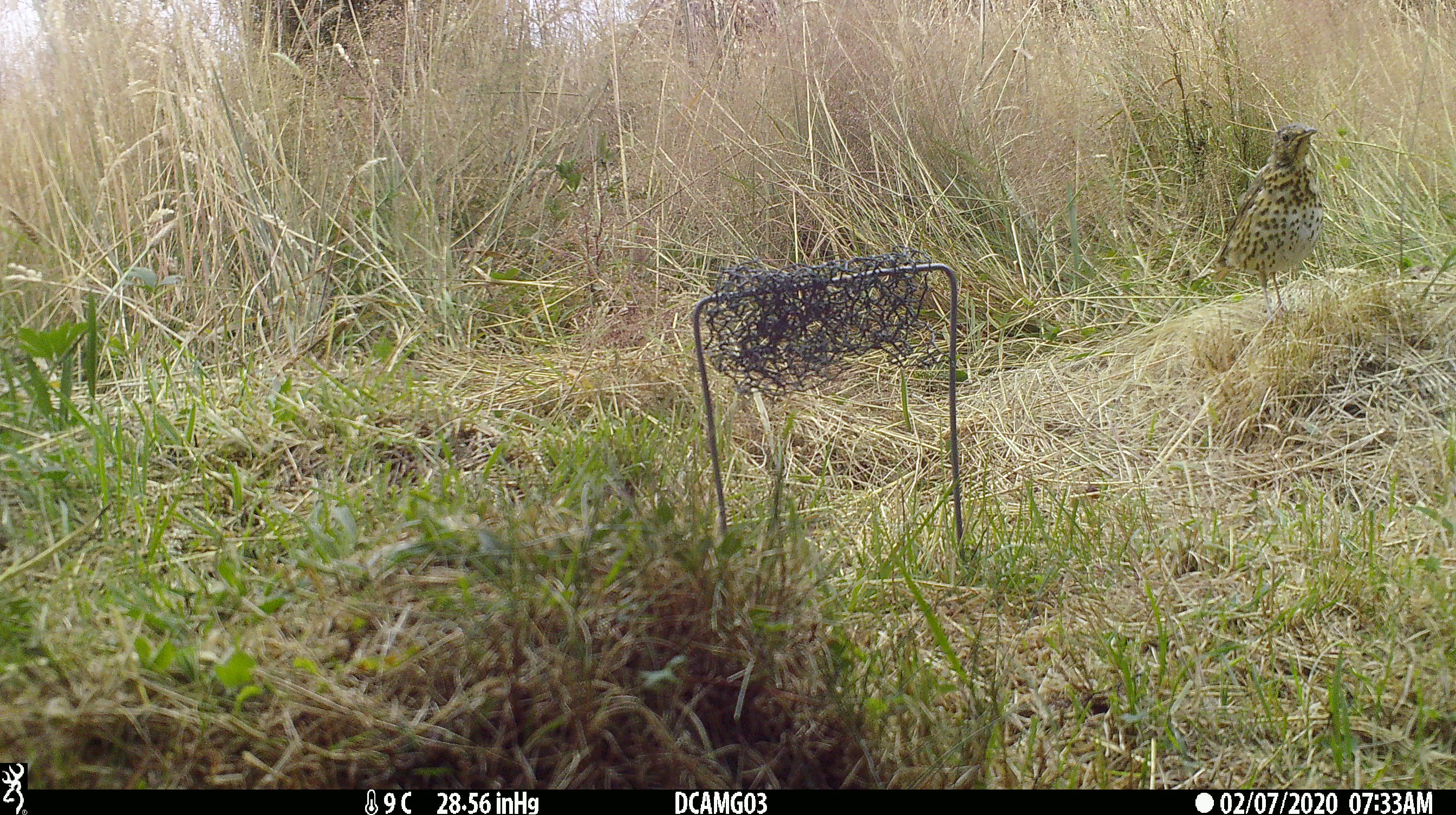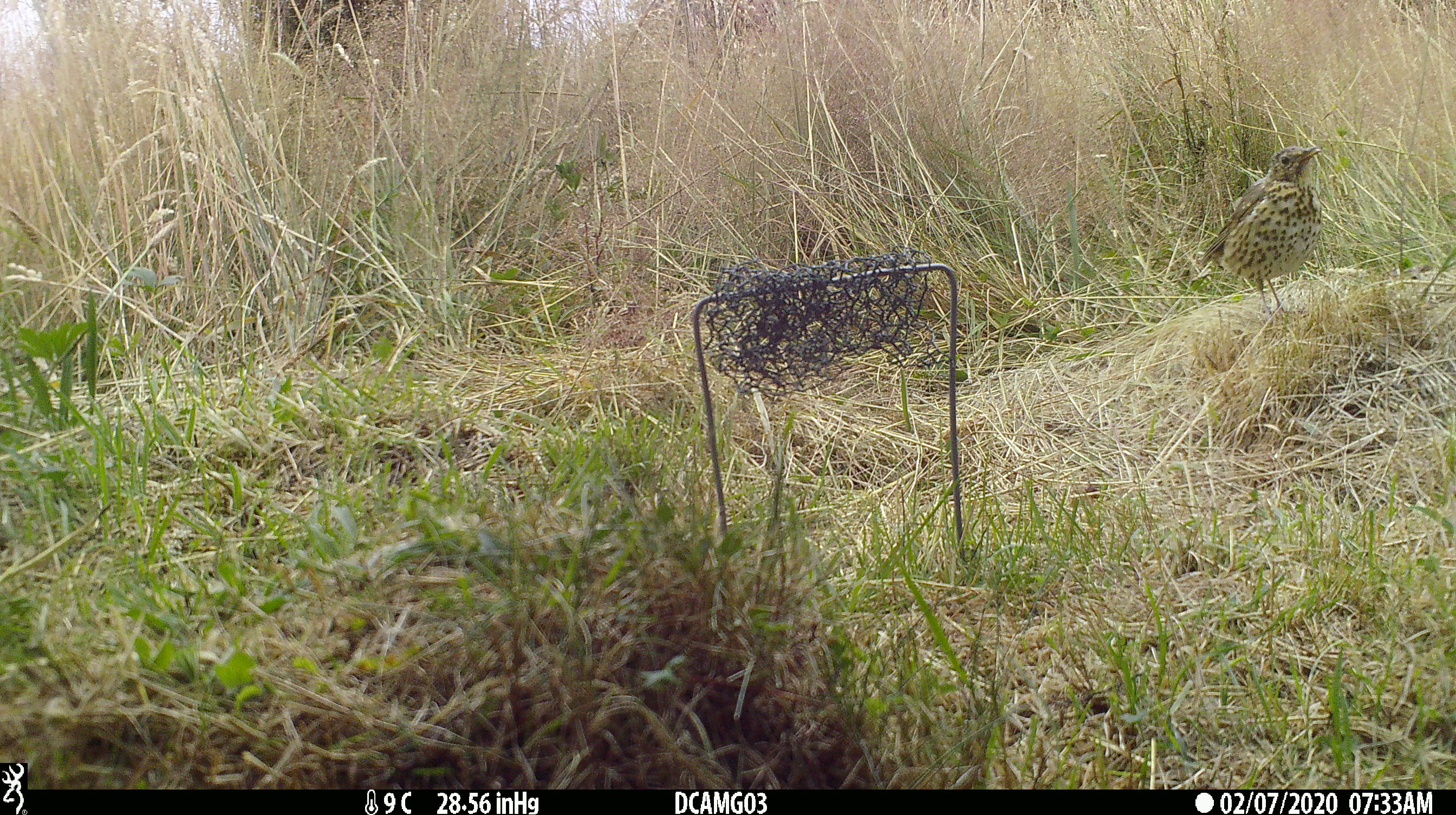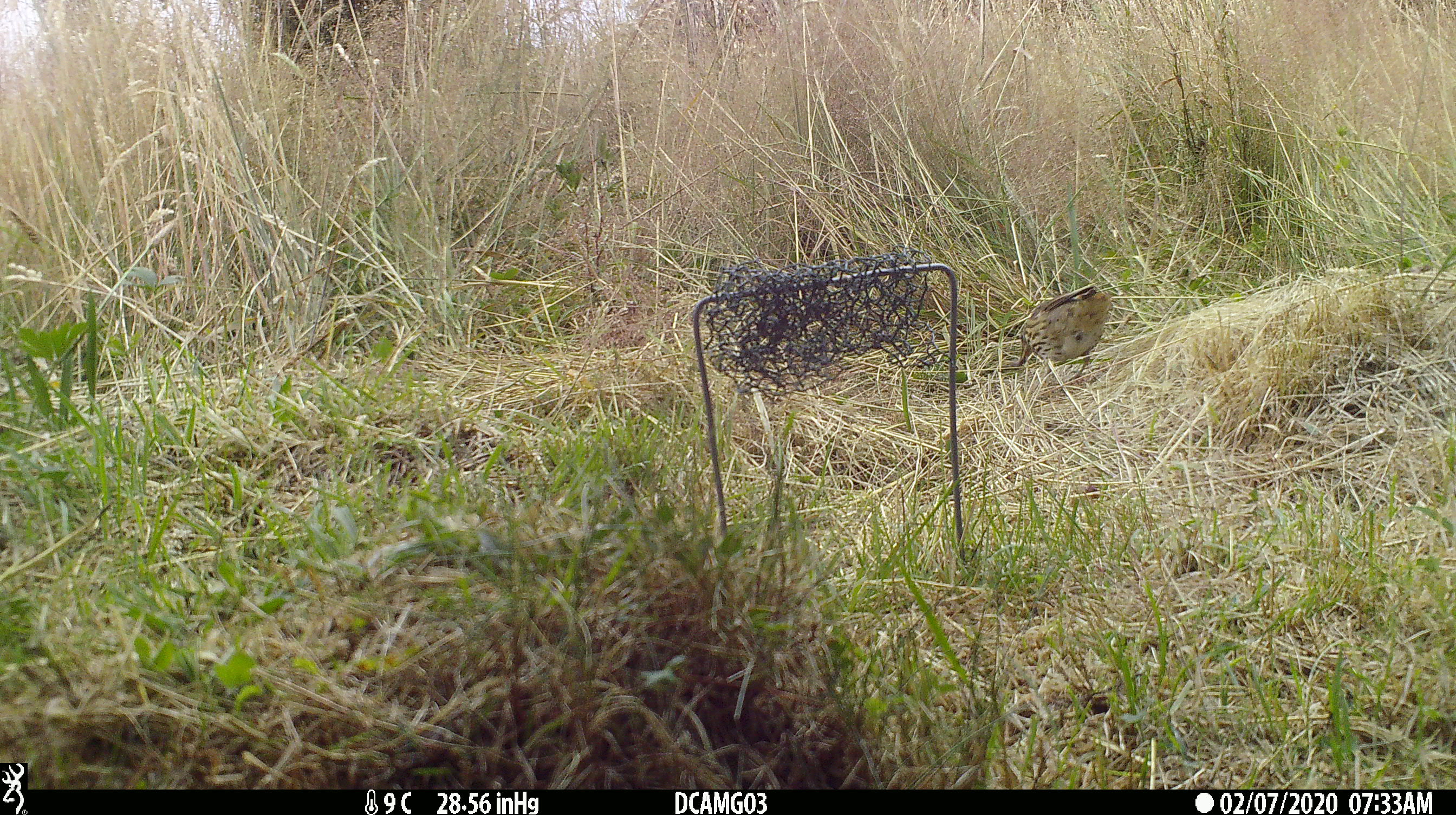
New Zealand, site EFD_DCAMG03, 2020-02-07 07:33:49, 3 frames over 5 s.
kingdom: Animalia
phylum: Chordata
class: Aves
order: Passeriformes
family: Turdidae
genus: Turdus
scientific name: Turdus philomelos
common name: song thrush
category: thrush